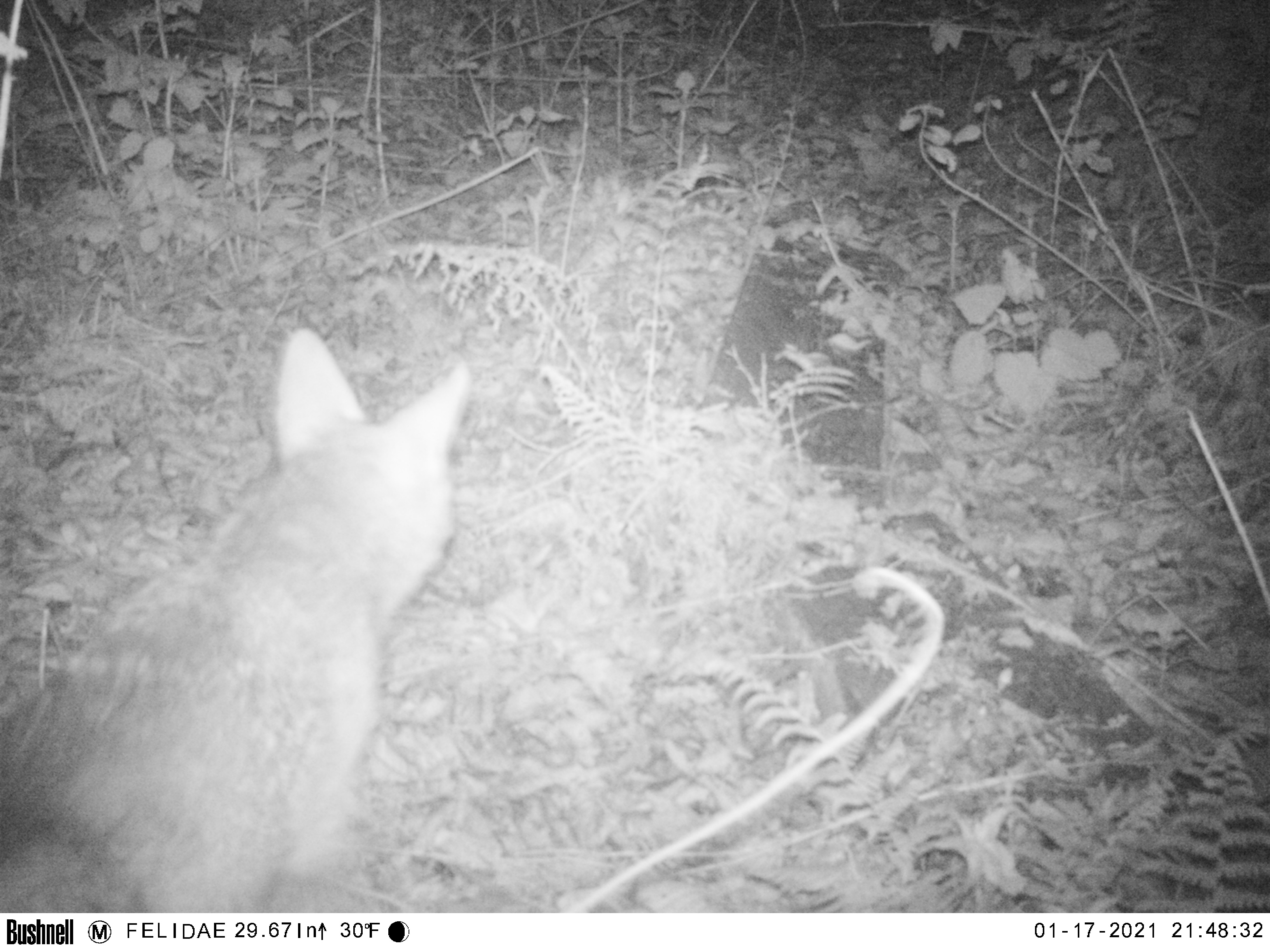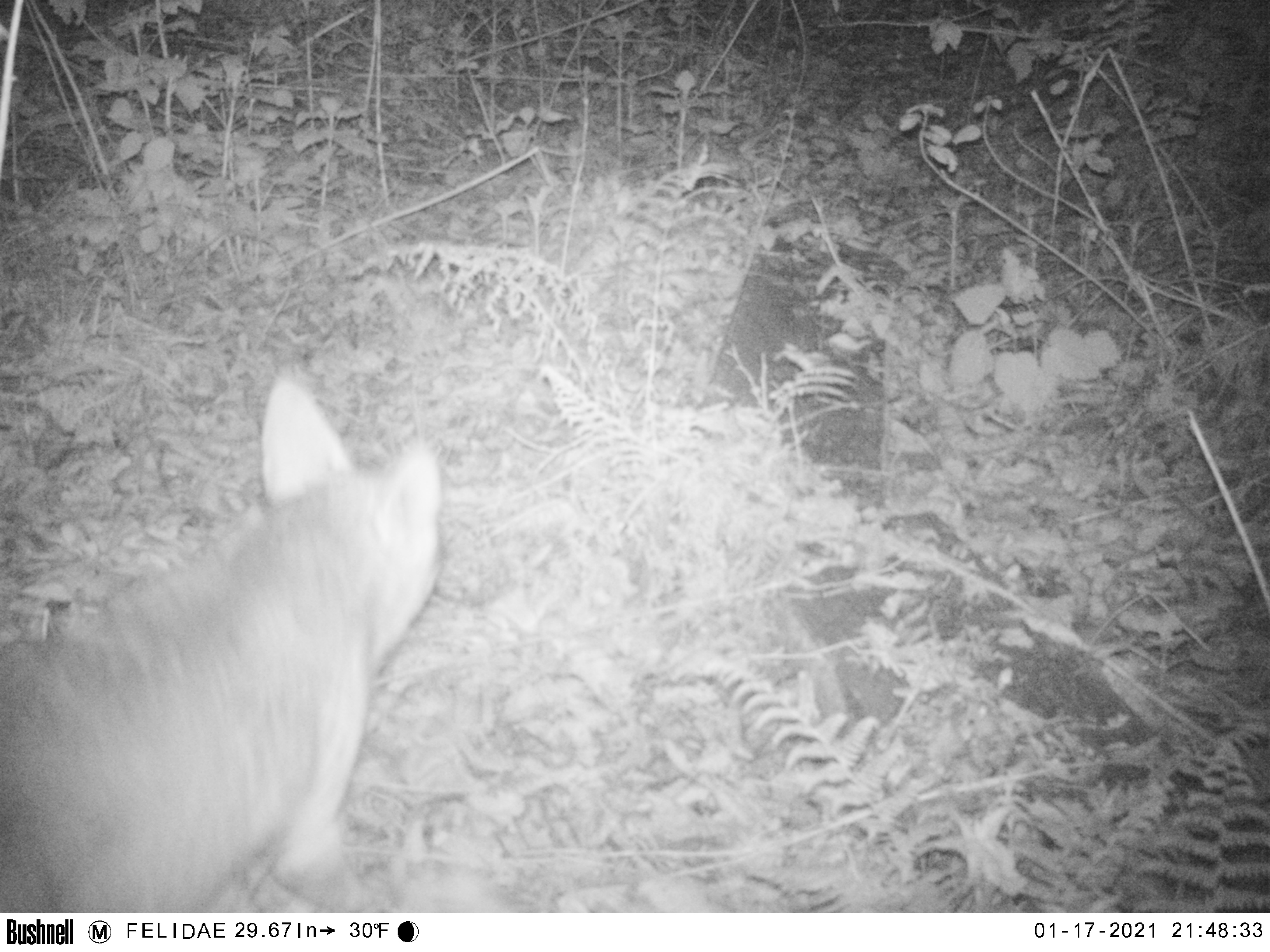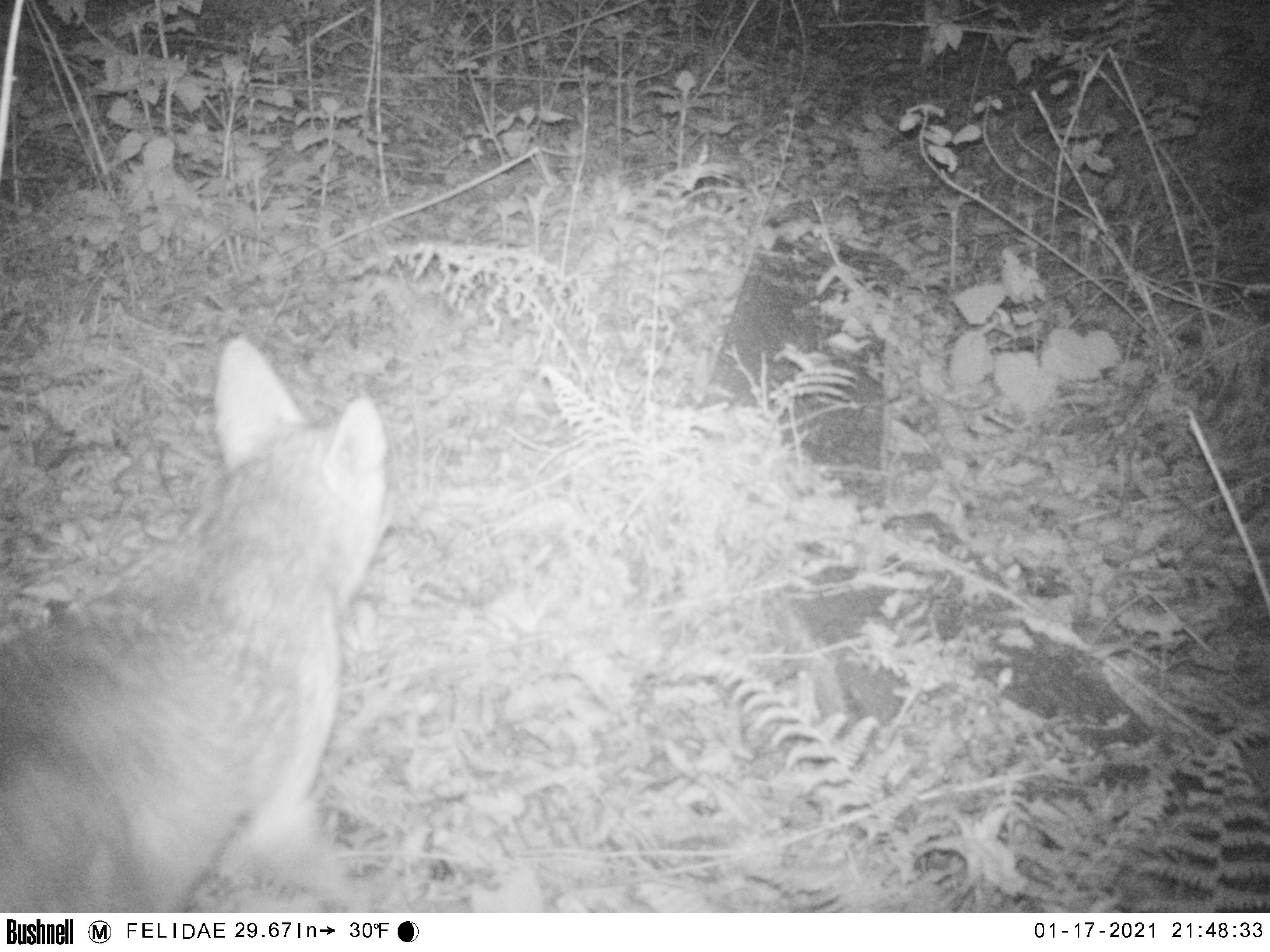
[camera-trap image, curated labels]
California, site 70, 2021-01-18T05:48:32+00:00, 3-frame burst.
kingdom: Animalia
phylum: Chordata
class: Mammalia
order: Carnivora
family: Canidae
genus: Canis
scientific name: Canis latrans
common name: coyote